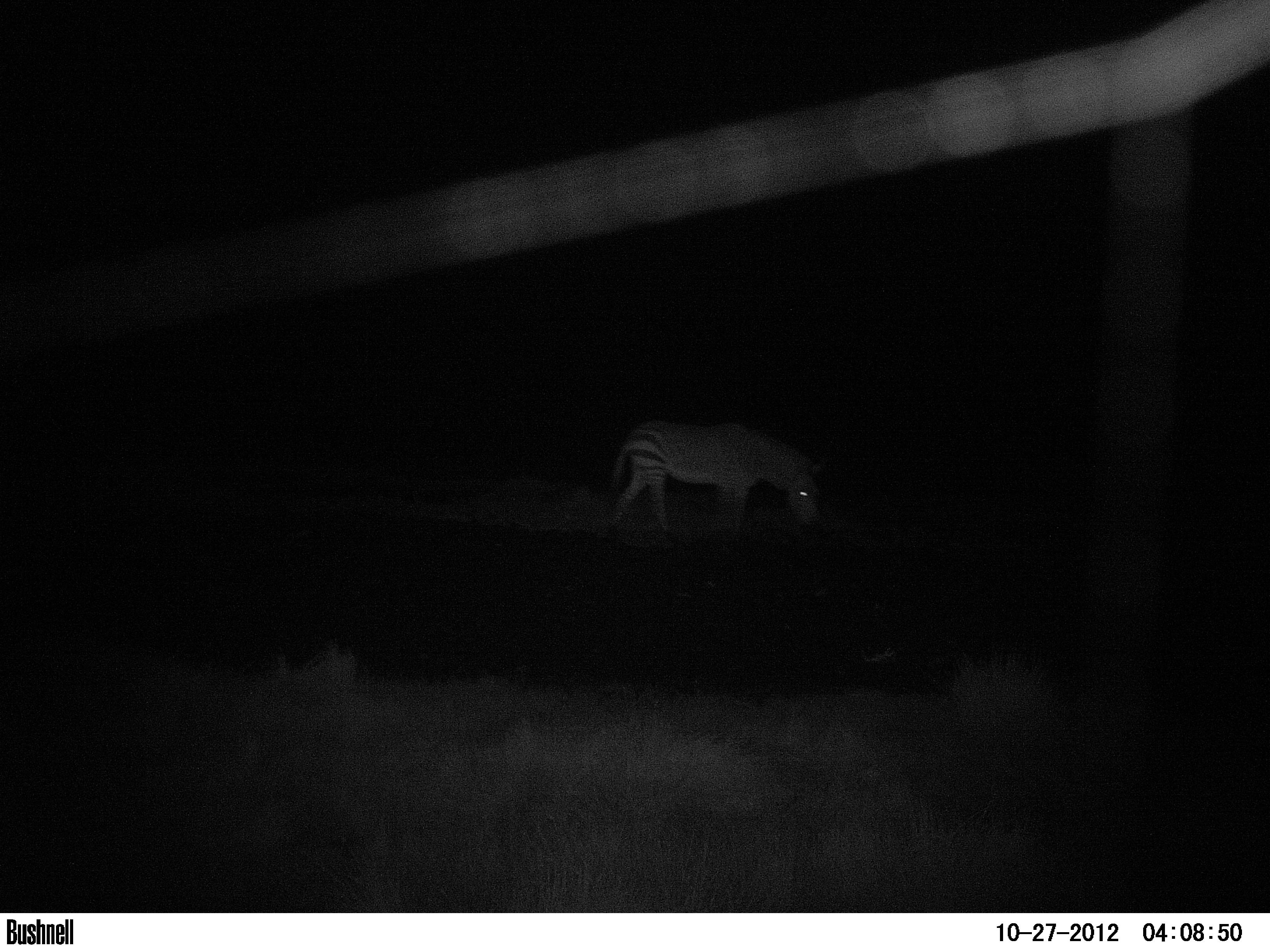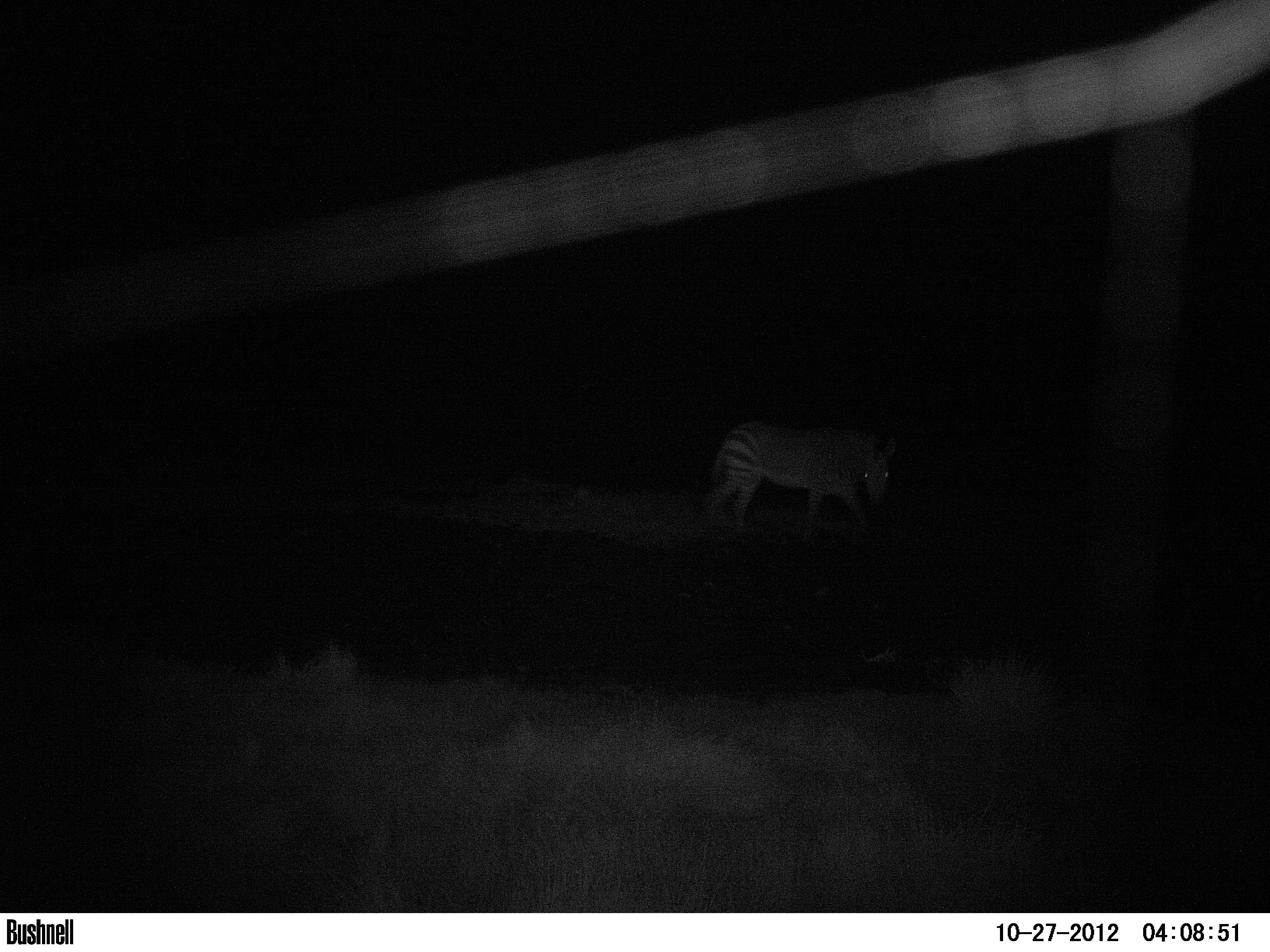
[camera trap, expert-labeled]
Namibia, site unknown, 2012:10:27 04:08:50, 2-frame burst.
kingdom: Animalia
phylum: Chordata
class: Mammalia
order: Perissodactyla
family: Equidae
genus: Equus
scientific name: Equus zebra hartmannae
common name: hartmann's mountain zebra